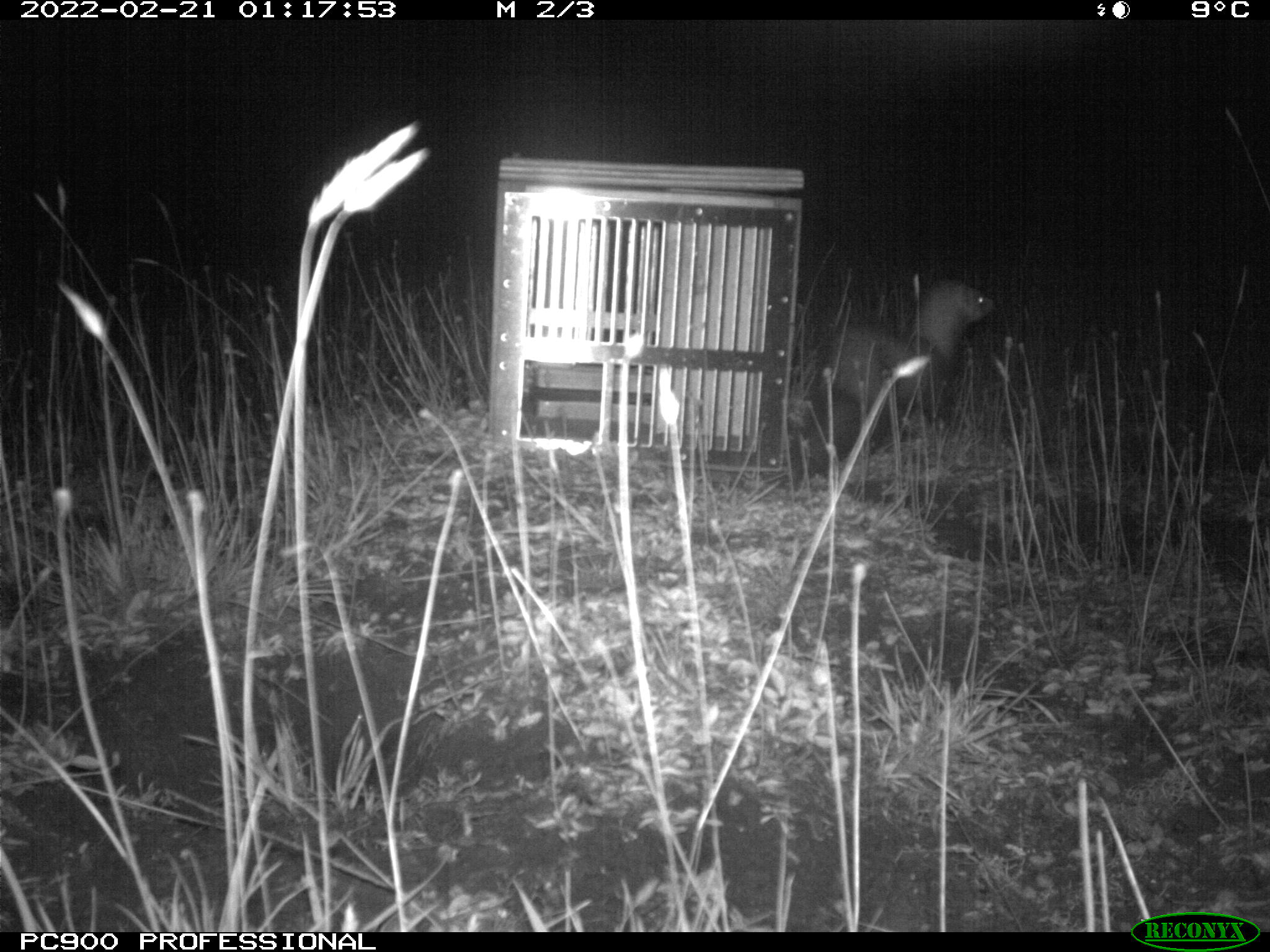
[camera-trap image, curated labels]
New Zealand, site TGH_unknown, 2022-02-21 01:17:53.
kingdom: Animalia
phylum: Chordata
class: Mammalia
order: Carnivora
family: Mustelidae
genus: Mustela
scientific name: Mustela furo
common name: ferret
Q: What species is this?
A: Ferret (Mustela furo).